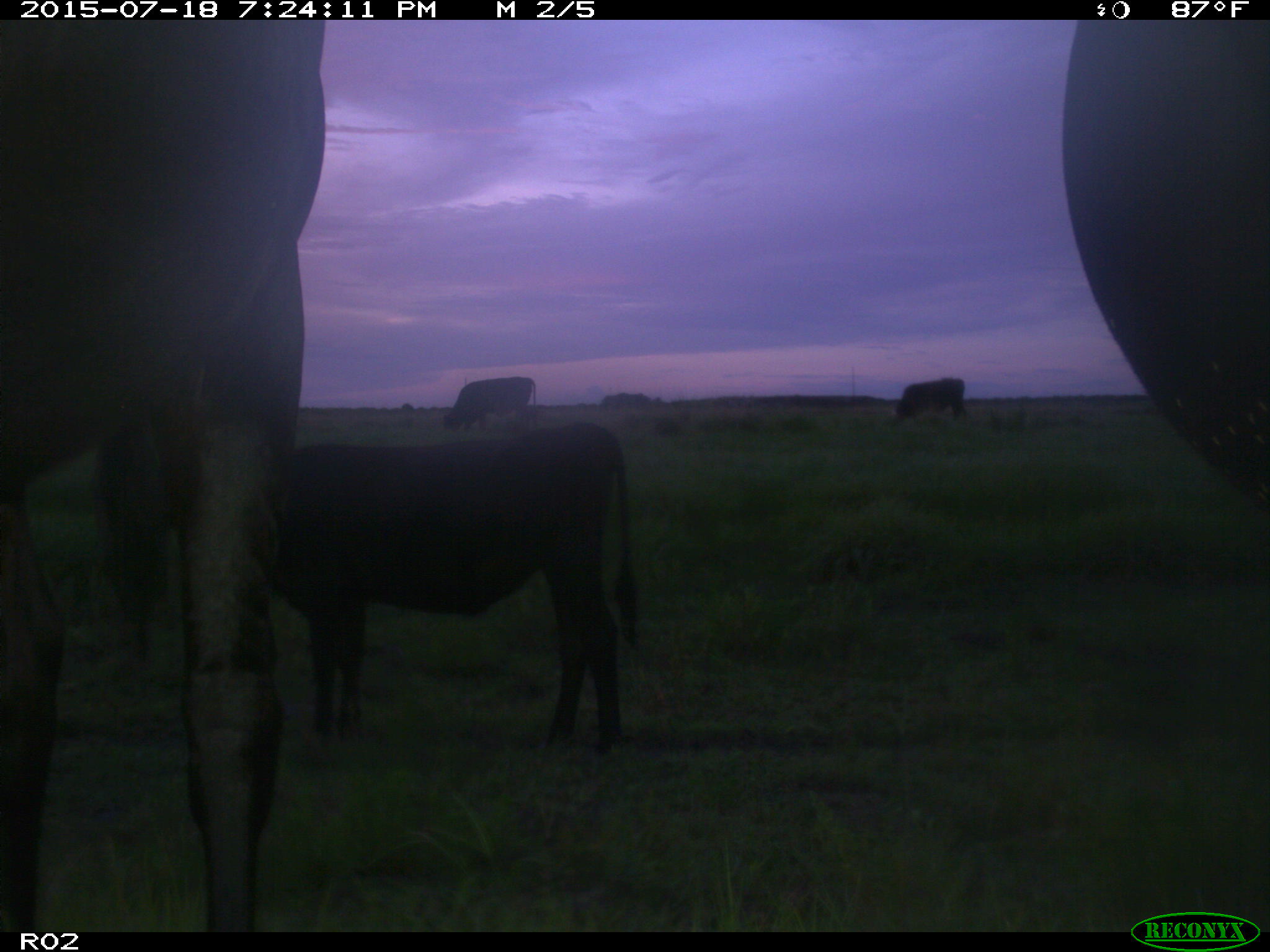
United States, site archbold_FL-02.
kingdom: Animalia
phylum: Chordata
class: Mammalia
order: Artiodactyla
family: Bovidae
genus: Bos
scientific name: Bos taurus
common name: domestic cow